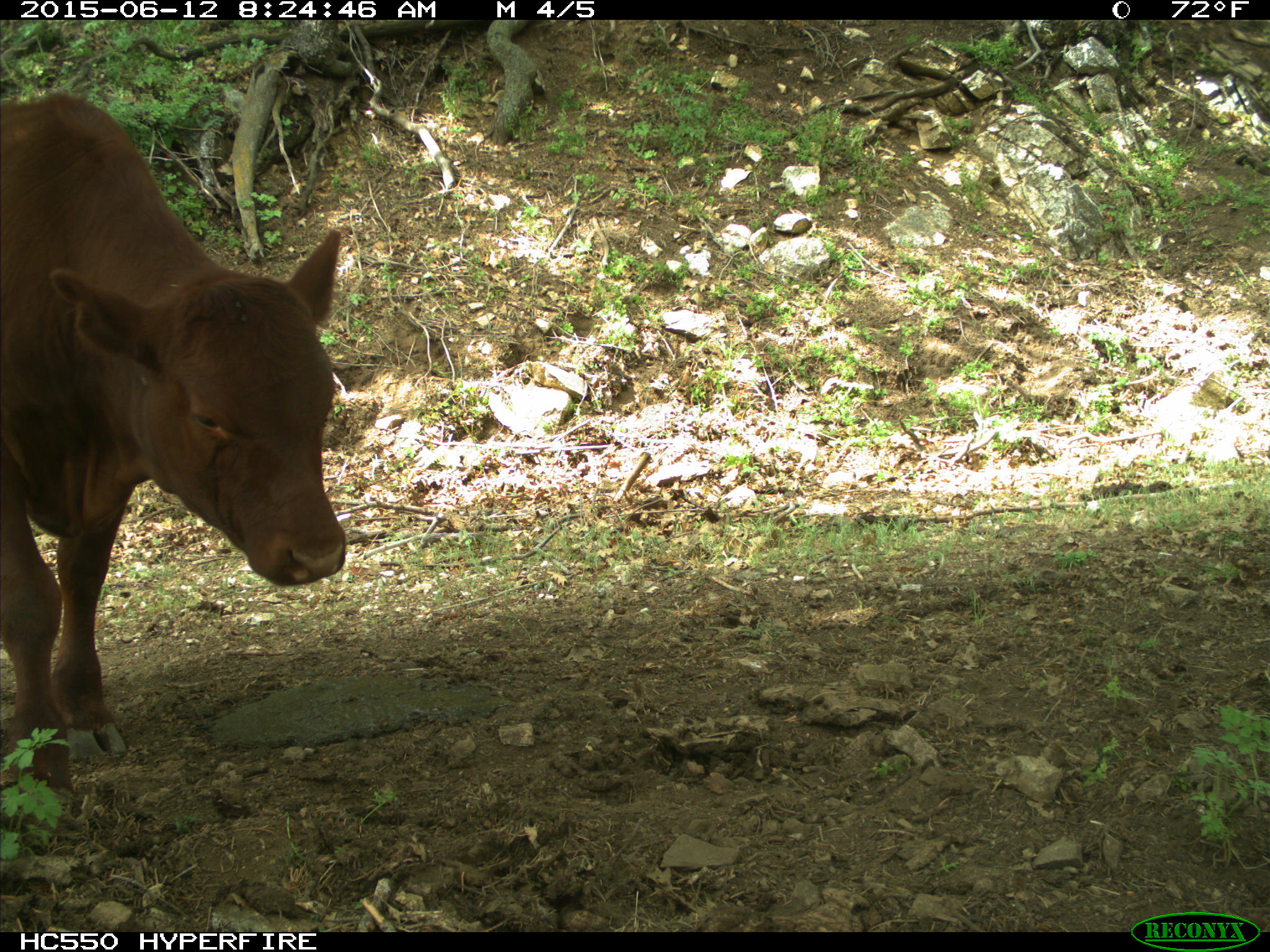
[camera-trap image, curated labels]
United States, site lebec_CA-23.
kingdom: Animalia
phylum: Chordata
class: Mammalia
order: Artiodactyla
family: Bovidae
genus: Bos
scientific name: Bos taurus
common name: domestic cow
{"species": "Bos taurus (domestic cow)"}